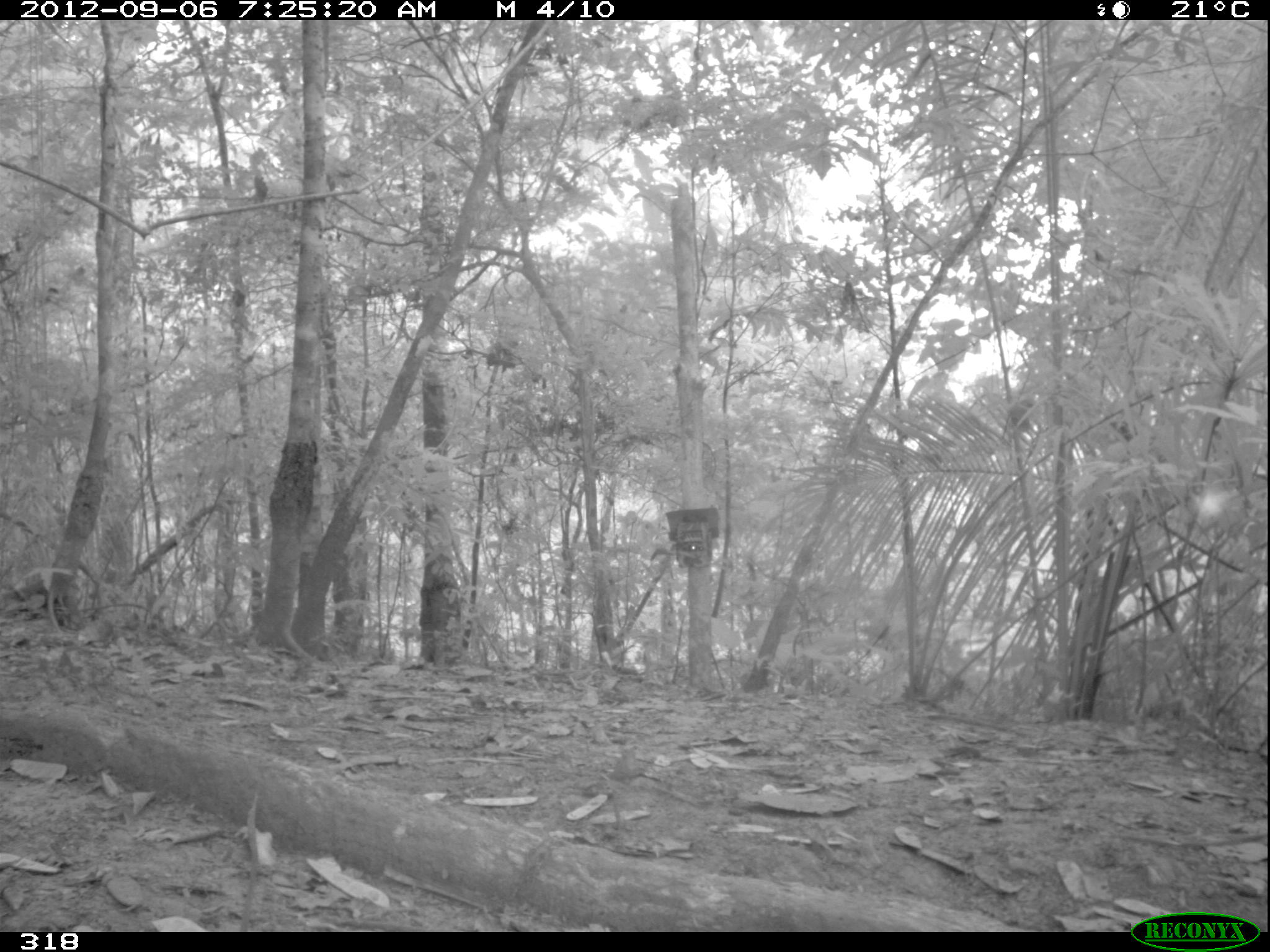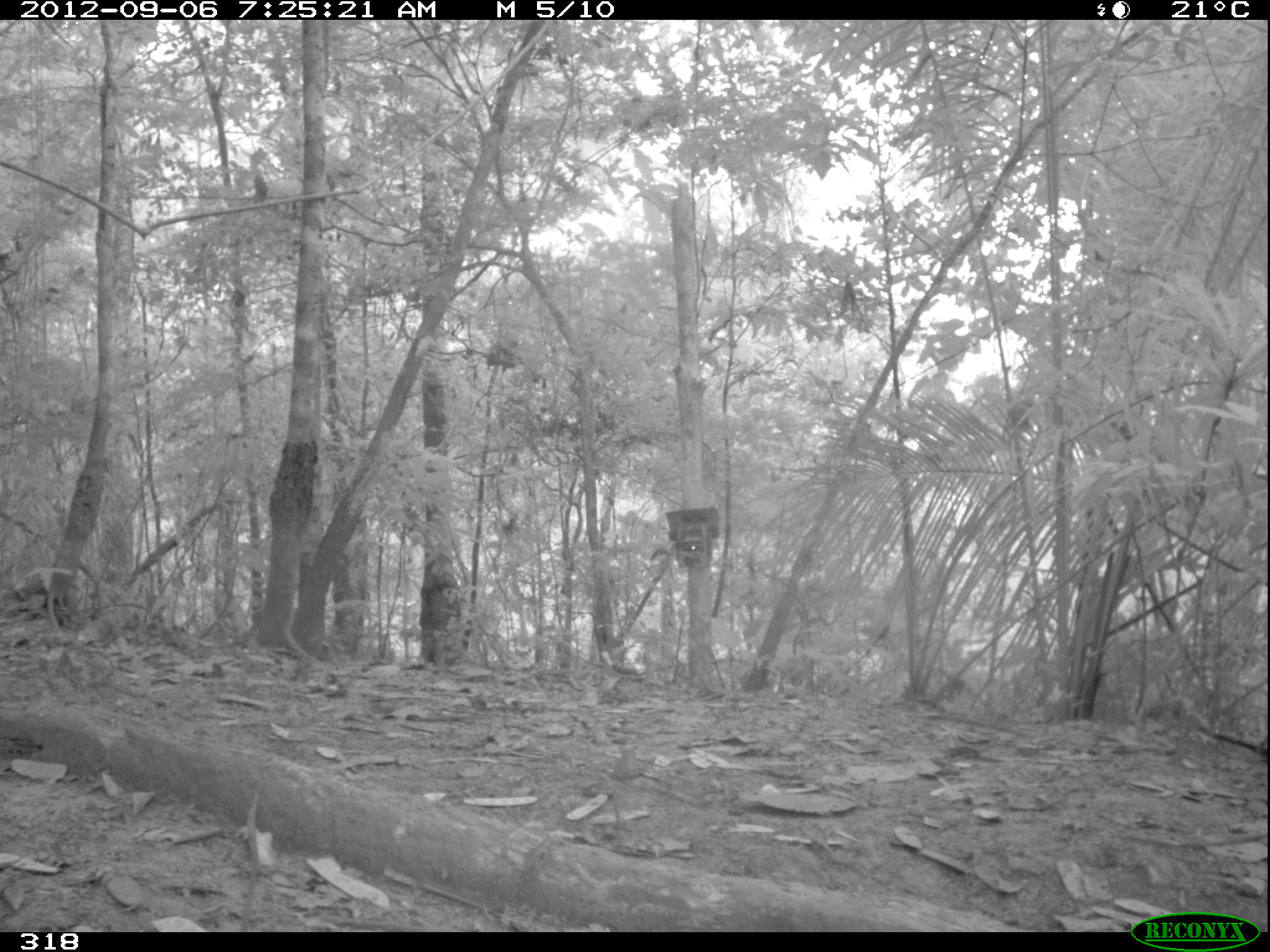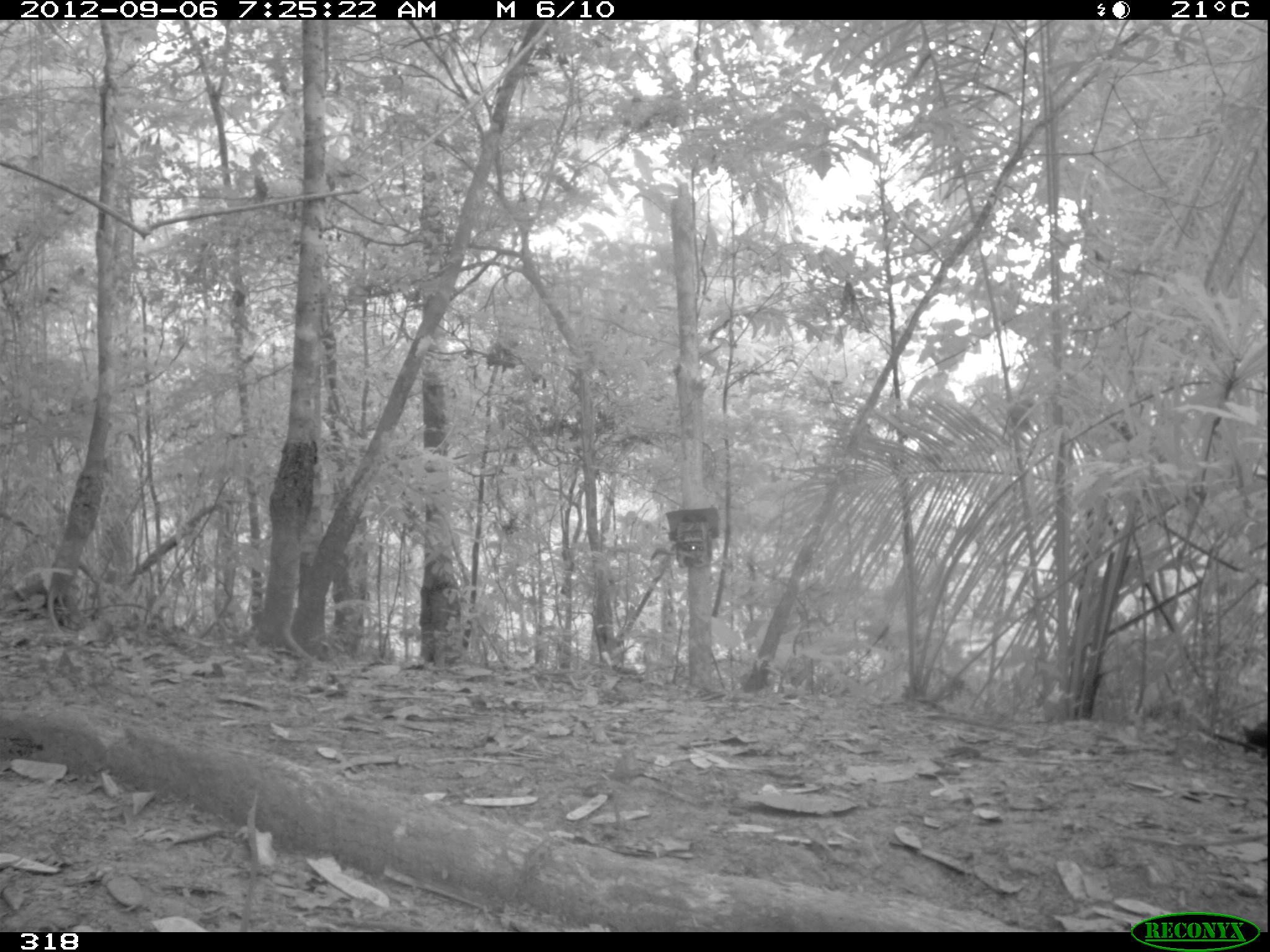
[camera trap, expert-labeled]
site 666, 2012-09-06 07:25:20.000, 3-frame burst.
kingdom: Animalia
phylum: Chordata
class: Mammalia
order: Artiodactyla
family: Tayassuidae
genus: Tayassu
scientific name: Tayassu pecari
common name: white-lipped peccary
Tayassu pecari (white-lipped peccary).